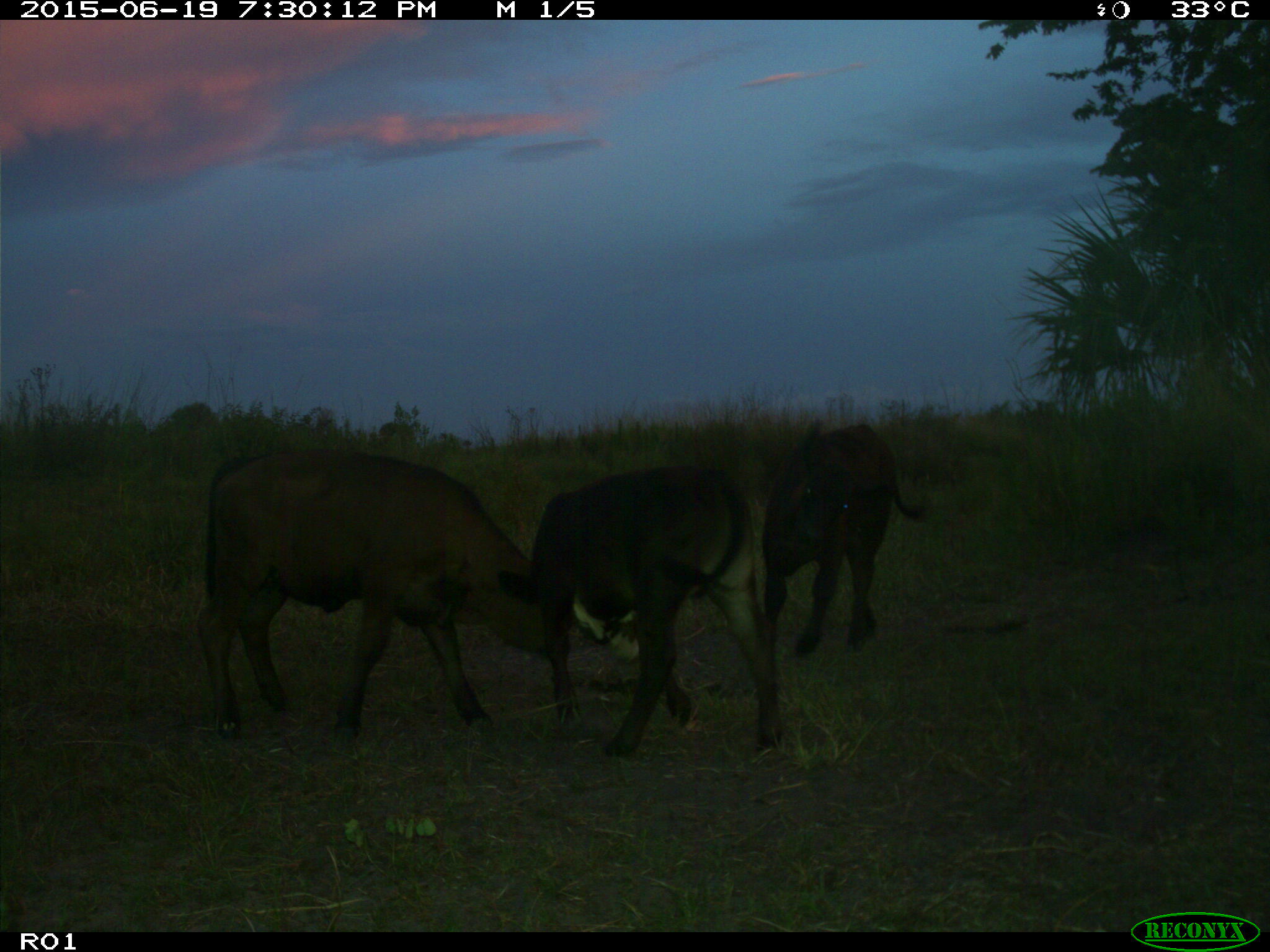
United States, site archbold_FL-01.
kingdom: Animalia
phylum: Chordata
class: Mammalia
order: Artiodactyla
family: Bovidae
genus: Bos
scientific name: Bos taurus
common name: domestic cow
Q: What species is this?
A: Bos taurus (domestic cow).